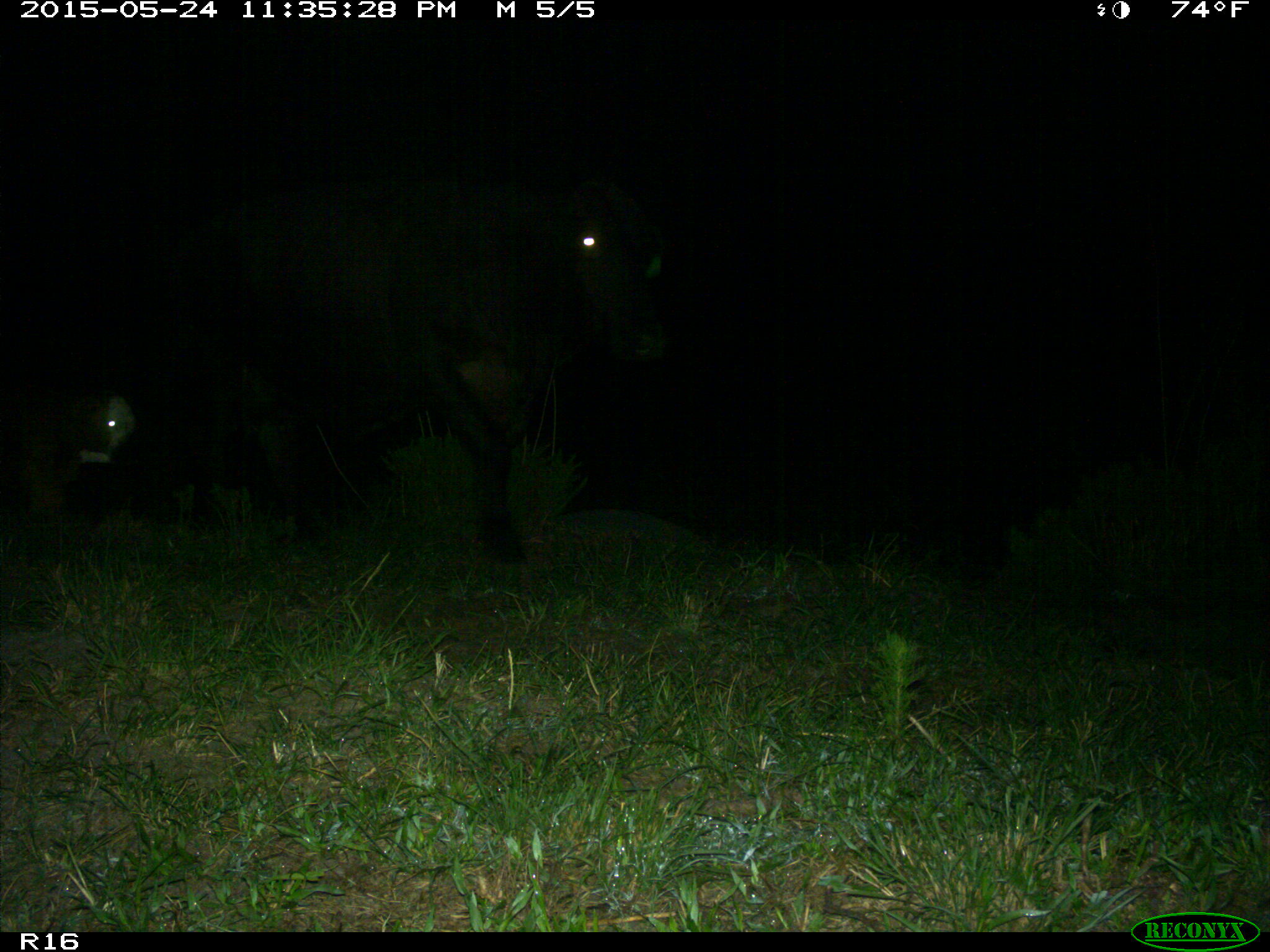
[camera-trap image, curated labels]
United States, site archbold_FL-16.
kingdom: Animalia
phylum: Chordata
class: Mammalia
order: Artiodactyla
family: Bovidae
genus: Bos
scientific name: Bos taurus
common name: domestic cow